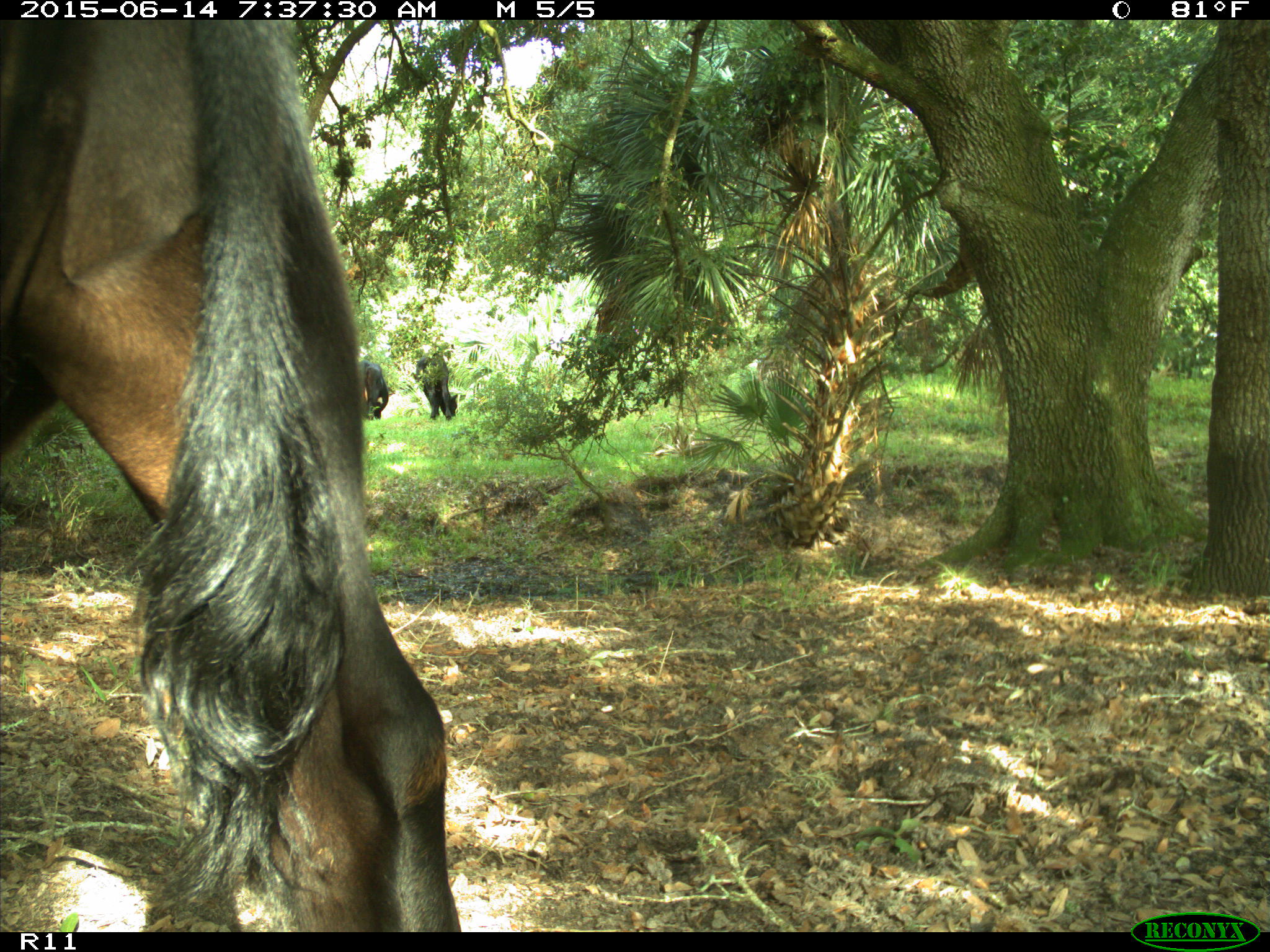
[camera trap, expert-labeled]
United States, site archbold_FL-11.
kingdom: Animalia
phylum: Chordata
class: Mammalia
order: Artiodactyla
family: Bovidae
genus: Bos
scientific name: Bos taurus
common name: domestic cow